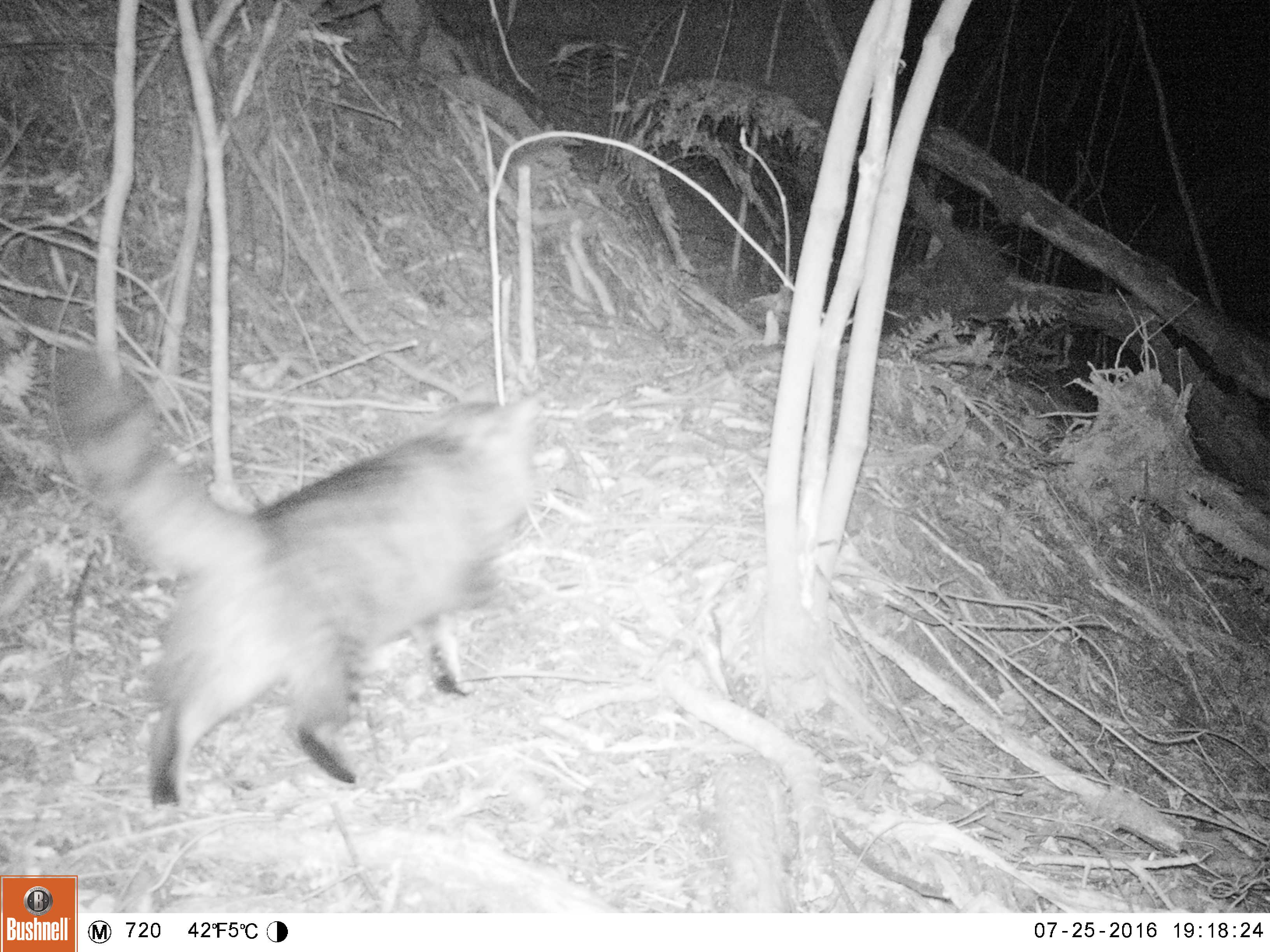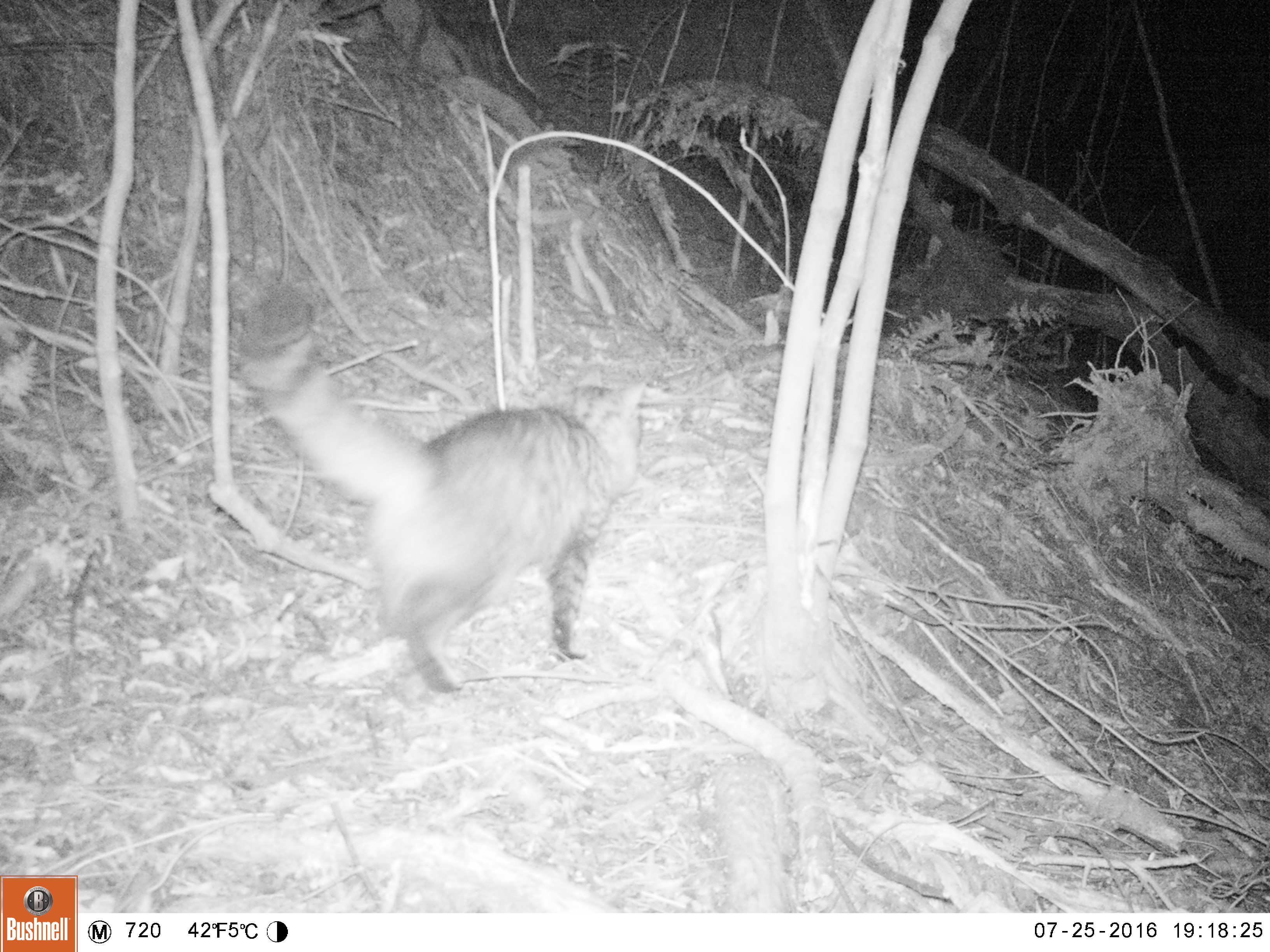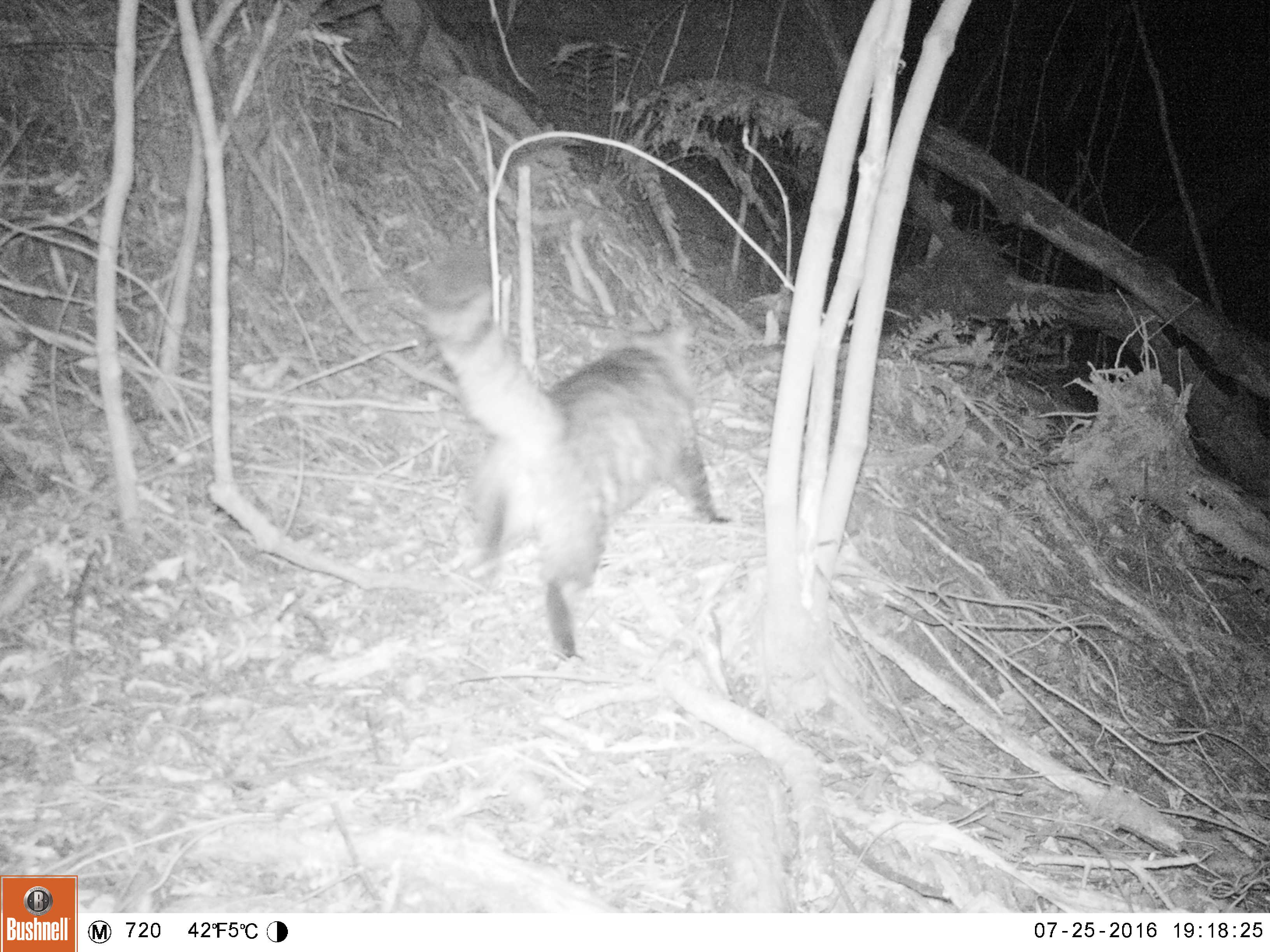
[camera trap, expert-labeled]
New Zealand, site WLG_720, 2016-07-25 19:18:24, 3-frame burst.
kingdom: Animalia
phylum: Chordata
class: Mammalia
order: Carnivora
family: Felidae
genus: Felis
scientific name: Felis catus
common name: domestic cat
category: cat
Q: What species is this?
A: Cat (domestic cat) (Felis catus).